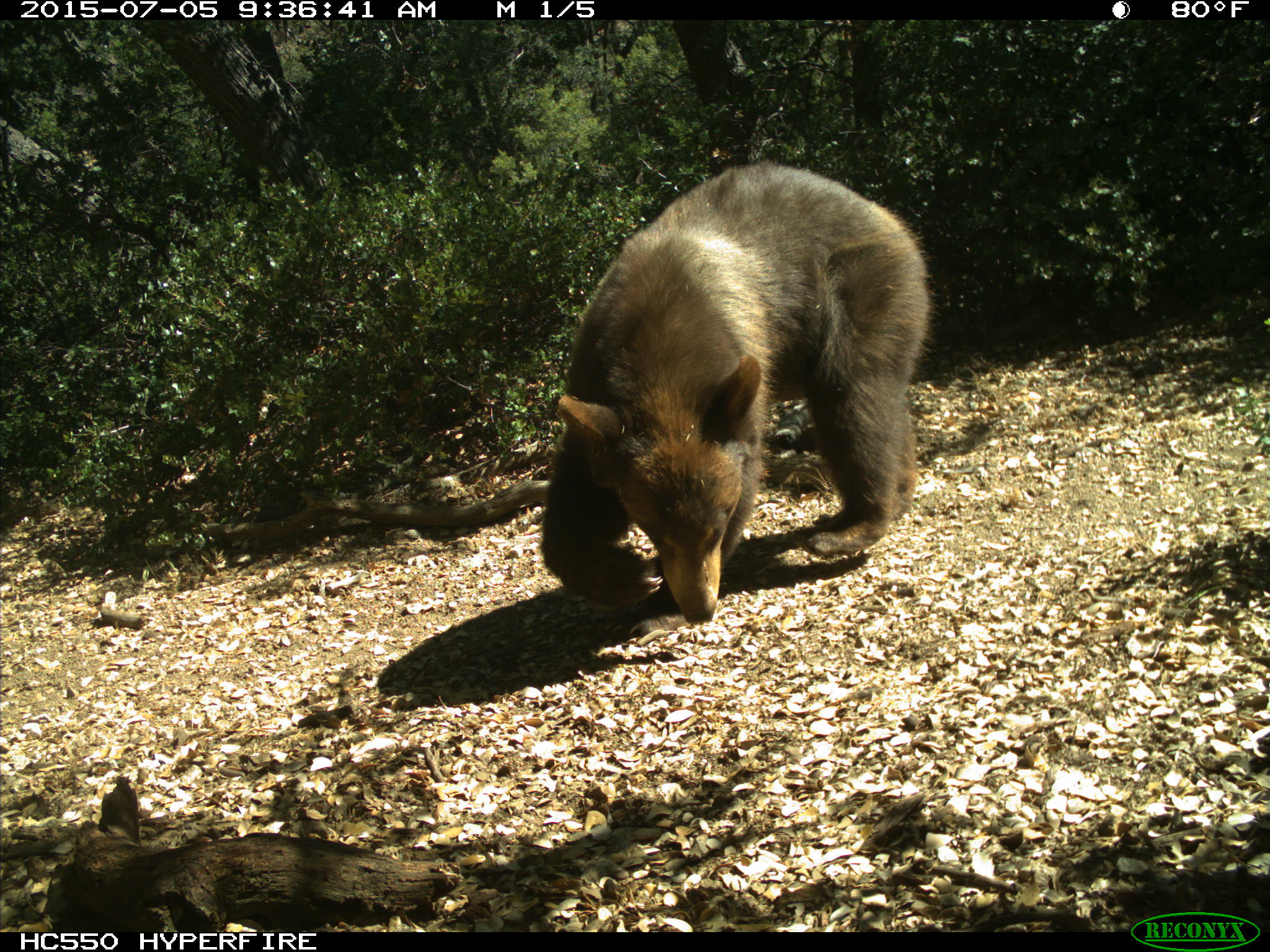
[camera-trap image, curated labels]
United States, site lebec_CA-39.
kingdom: Animalia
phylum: Chordata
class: Mammalia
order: Carnivora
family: Ursidae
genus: Ursus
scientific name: Ursus americanus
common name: american black bear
Ursus americanus (american black bear).